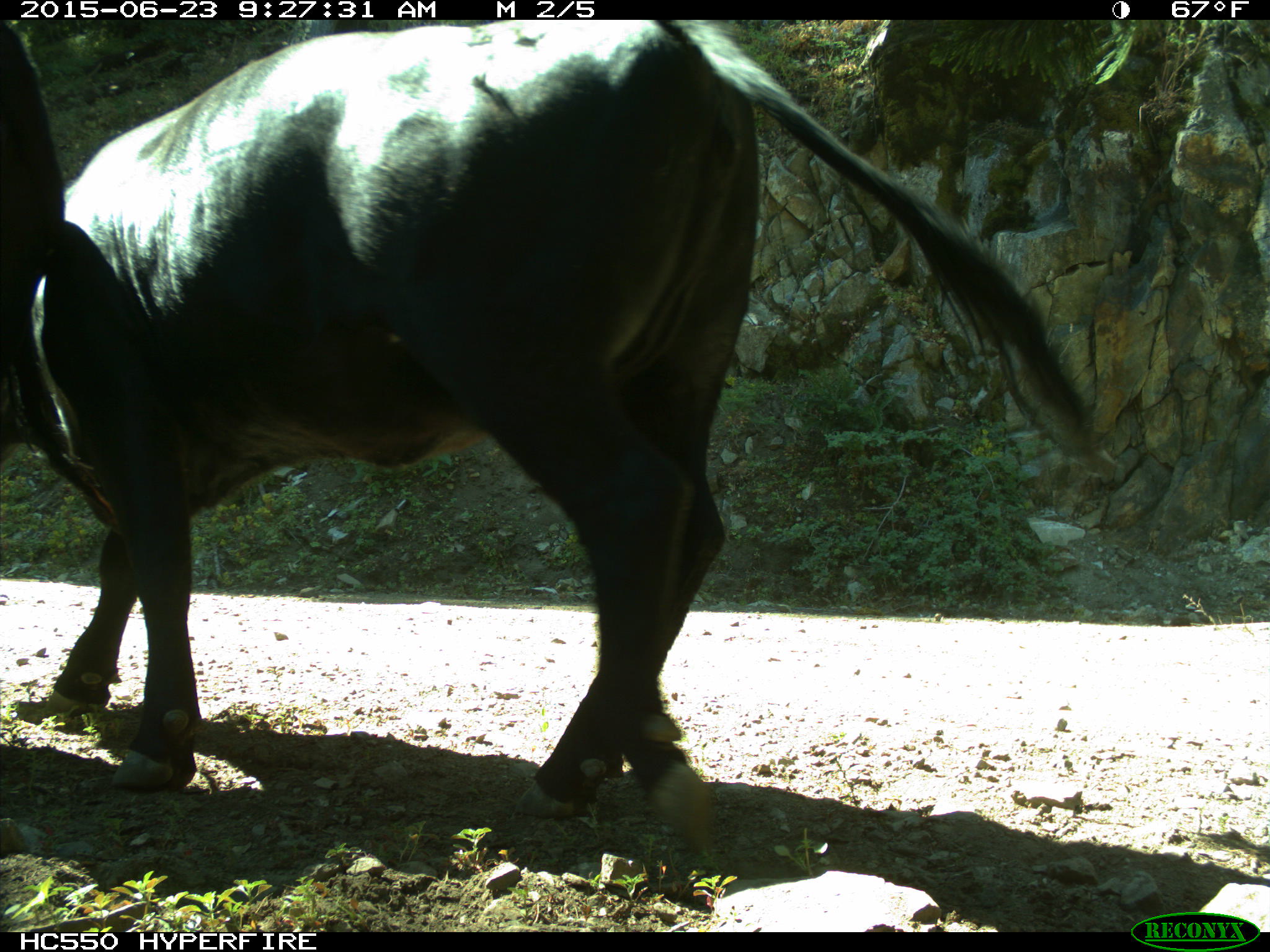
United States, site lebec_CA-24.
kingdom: Animalia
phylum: Chordata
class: Mammalia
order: Artiodactyla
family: Bovidae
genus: Bos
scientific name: Bos taurus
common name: domestic cow